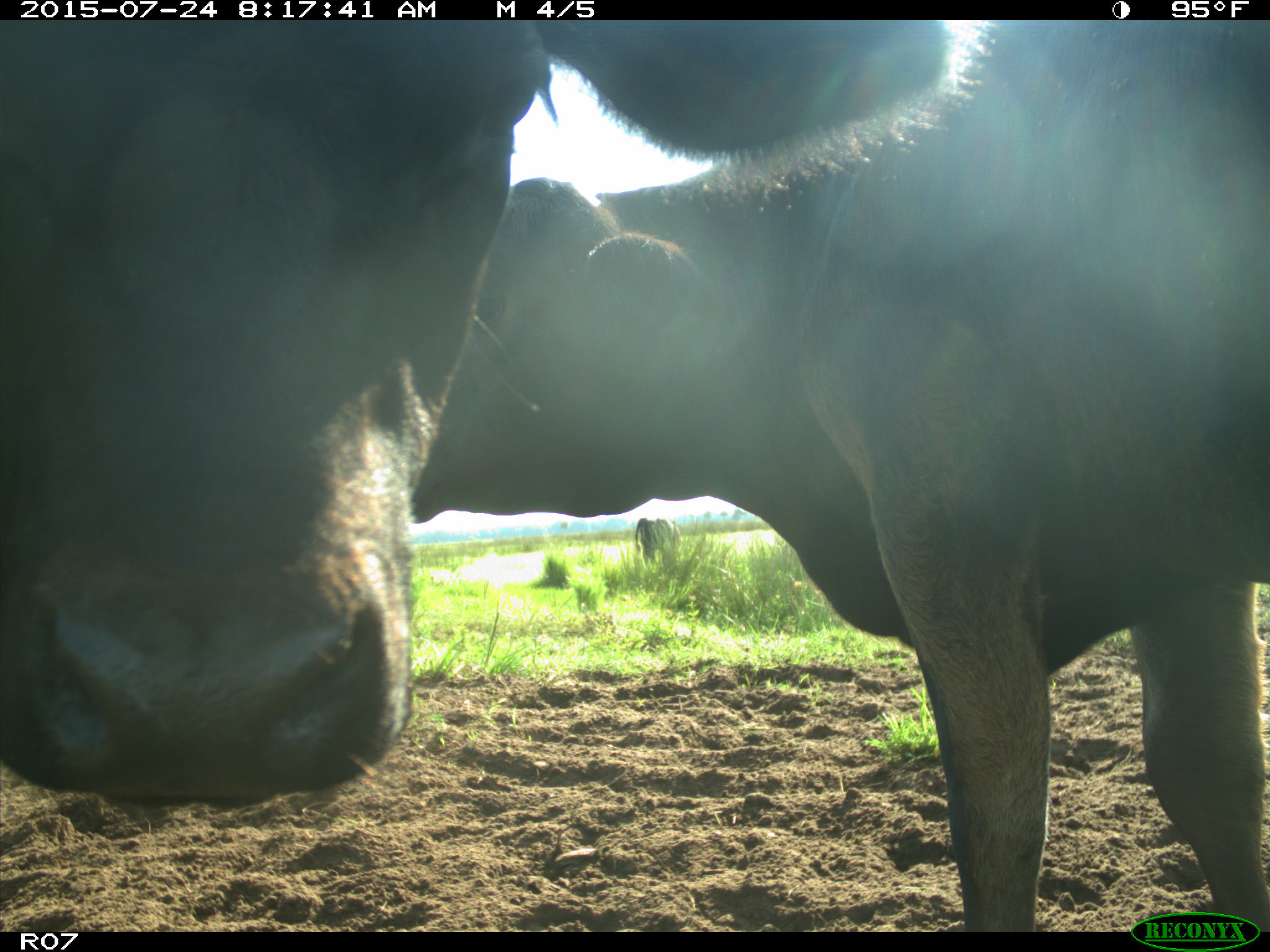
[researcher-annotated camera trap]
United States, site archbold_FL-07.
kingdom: Animalia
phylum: Chordata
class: Mammalia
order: Artiodactyla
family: Bovidae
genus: Bos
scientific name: Bos taurus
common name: domestic cow